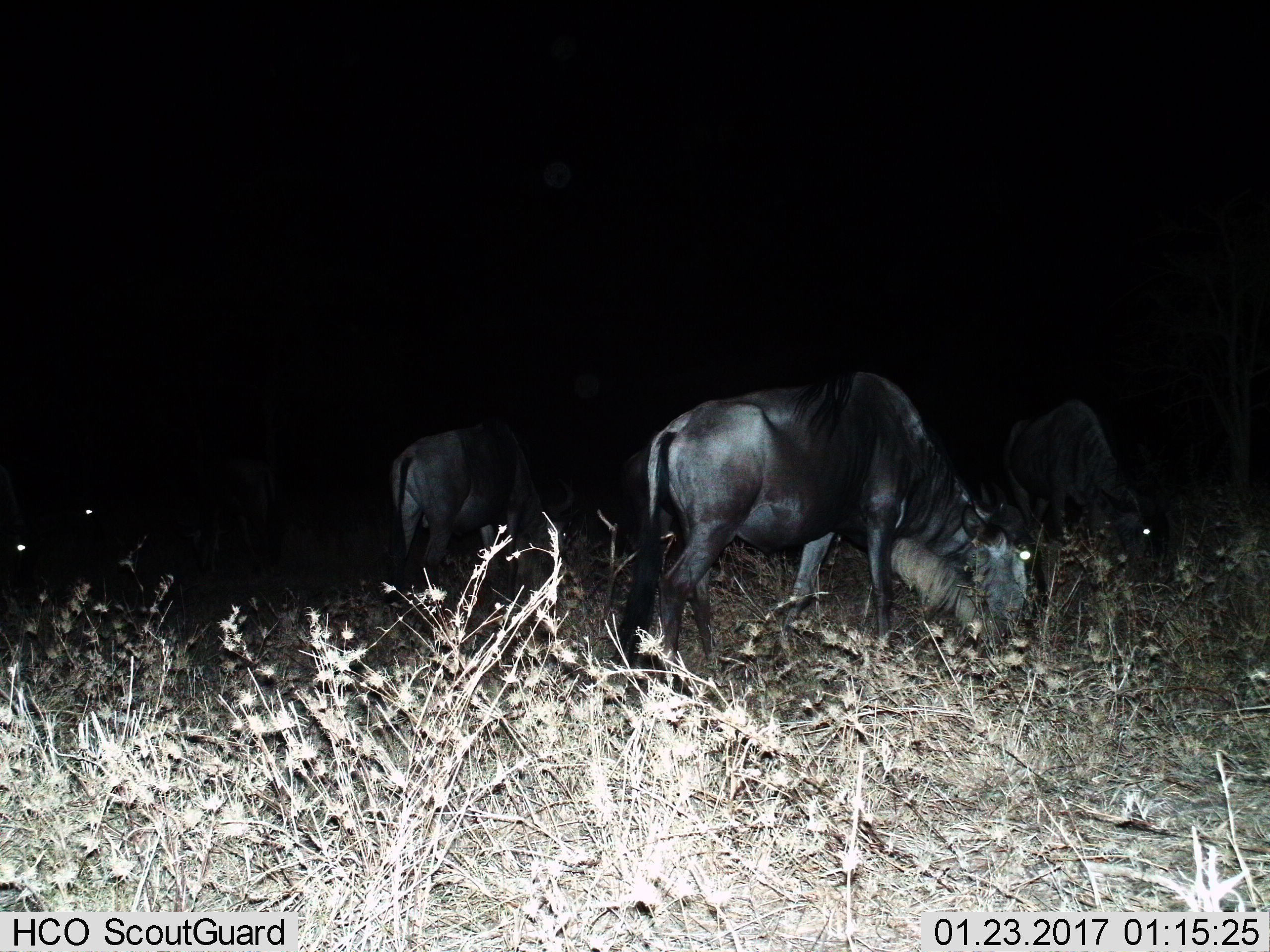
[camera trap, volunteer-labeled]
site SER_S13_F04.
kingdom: Animalia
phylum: Chordata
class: Mammalia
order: Artiodactyla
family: Bovidae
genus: Connochaetes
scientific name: Connochaetes taurinus taurinus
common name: blue wildebeest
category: wildebeestblue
Wildebeestblue (blue wildebeest) (Connochaetes taurinus taurinus), count 3. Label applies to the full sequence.